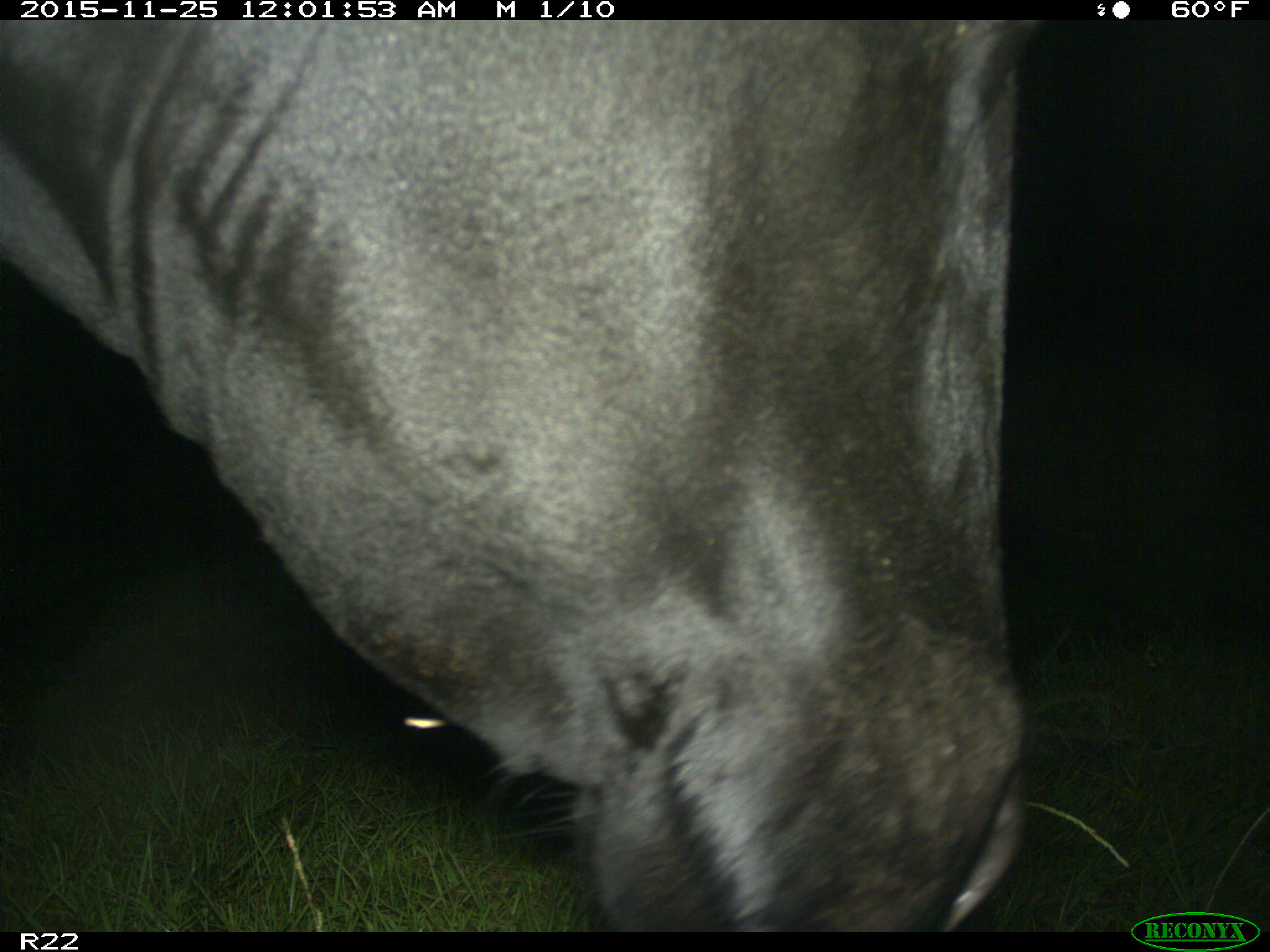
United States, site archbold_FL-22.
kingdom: Animalia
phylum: Chordata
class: Mammalia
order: Artiodactyla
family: Bovidae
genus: Bos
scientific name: Bos taurus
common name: domestic cow